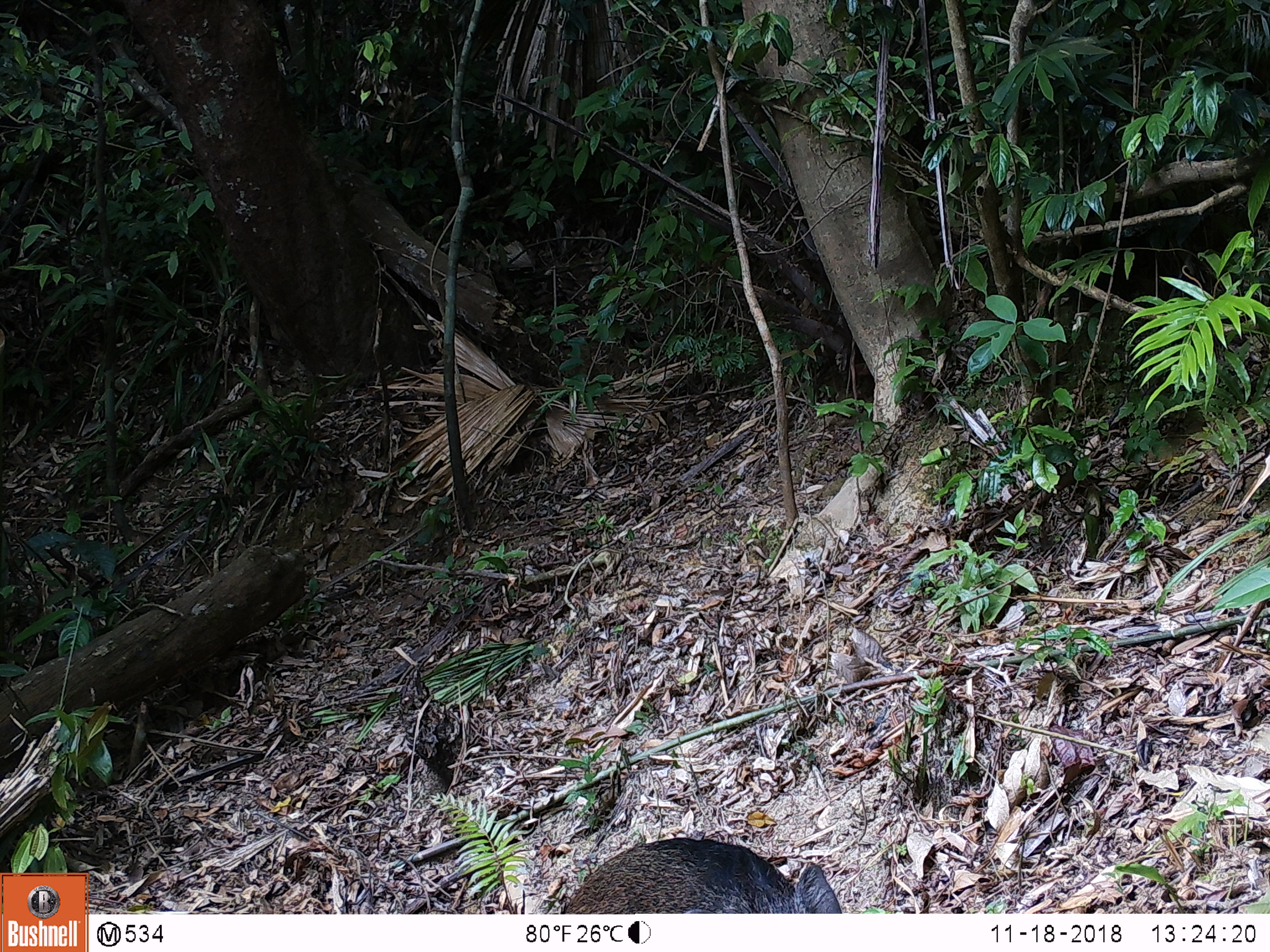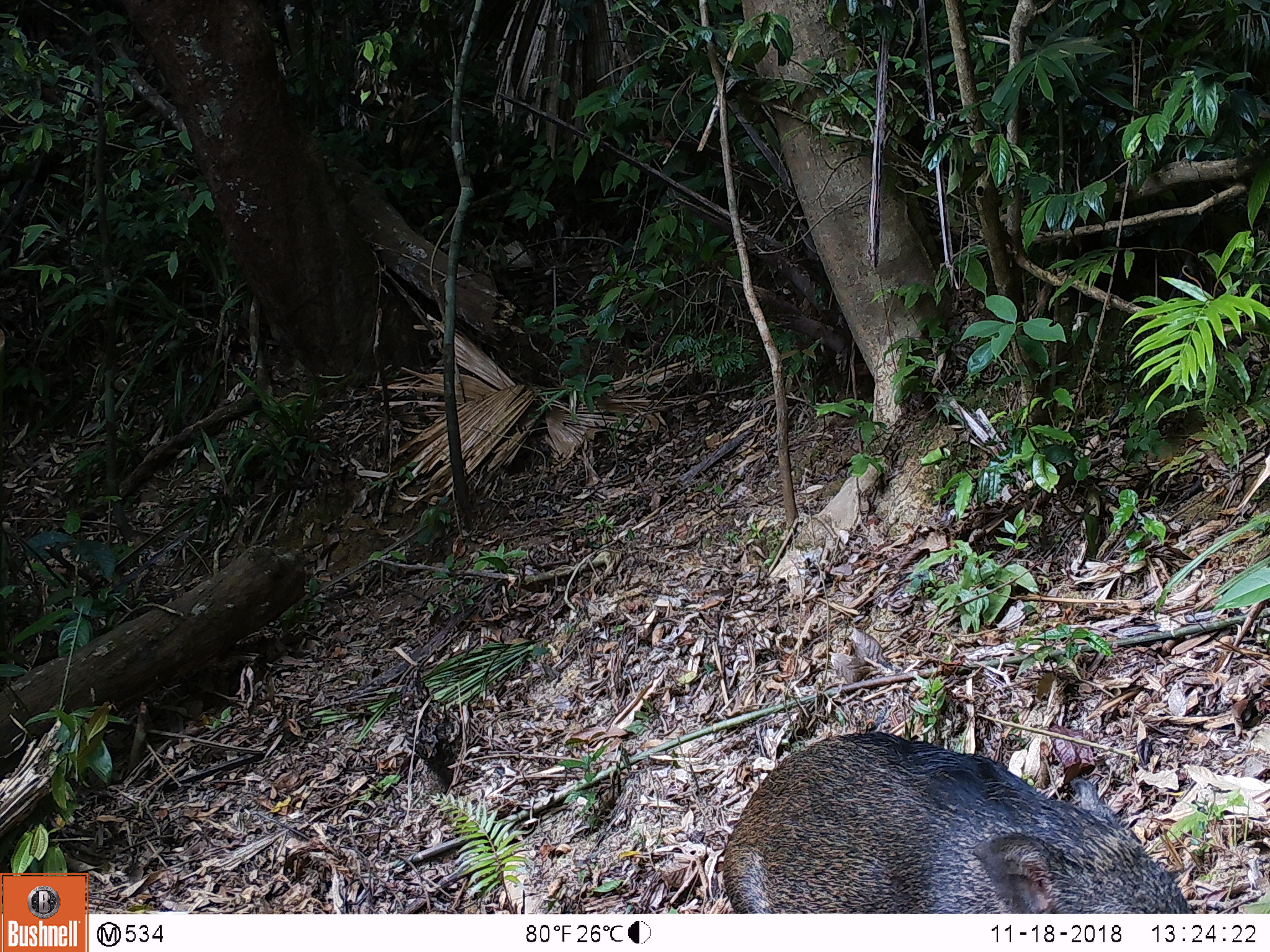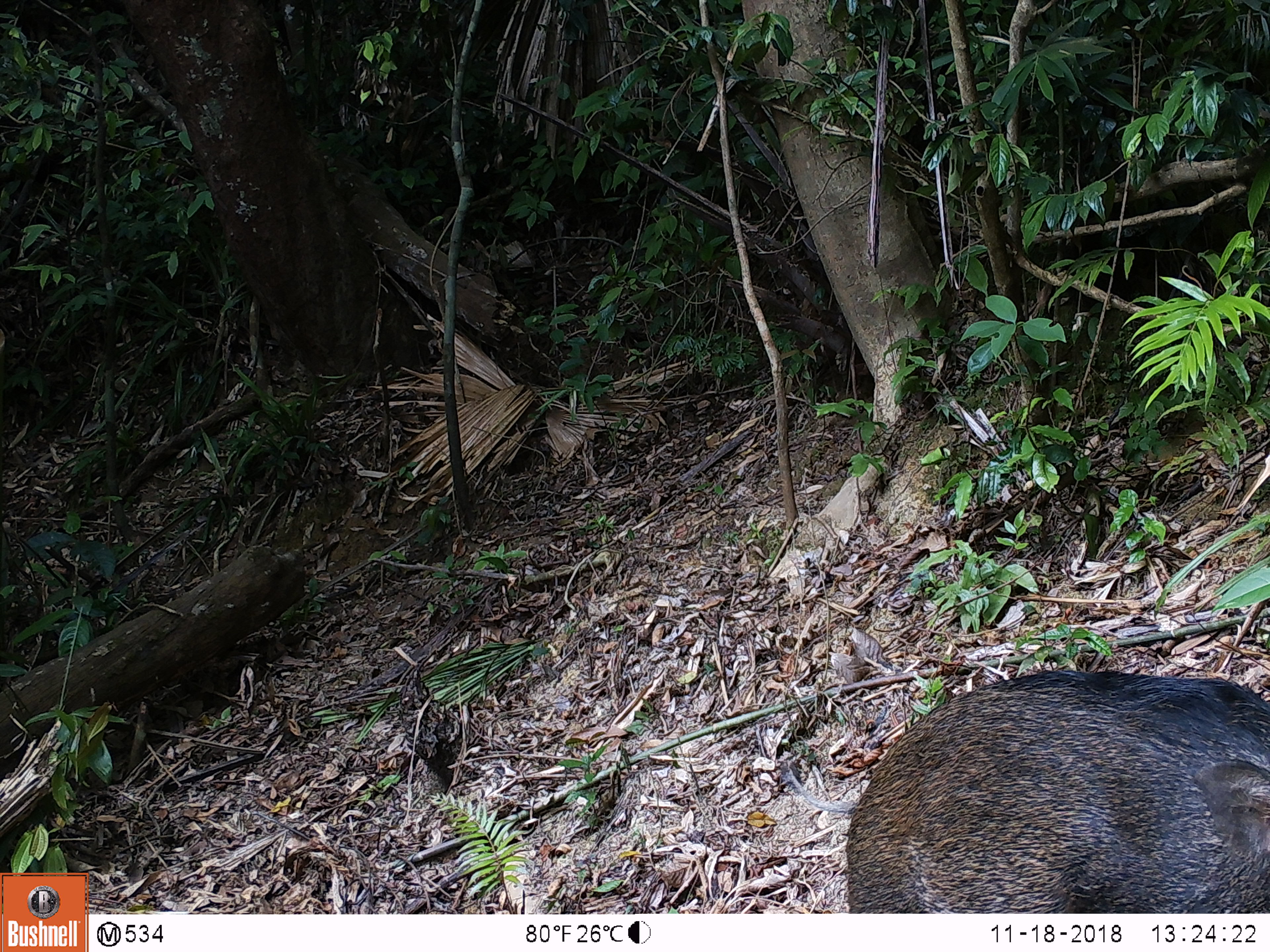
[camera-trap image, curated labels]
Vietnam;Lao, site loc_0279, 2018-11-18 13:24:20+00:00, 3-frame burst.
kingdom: Animalia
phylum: Chordata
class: Mammalia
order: Artiodactyla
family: Suidae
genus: Sus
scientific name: Sus scrofa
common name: eurasian wild pig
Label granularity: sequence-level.